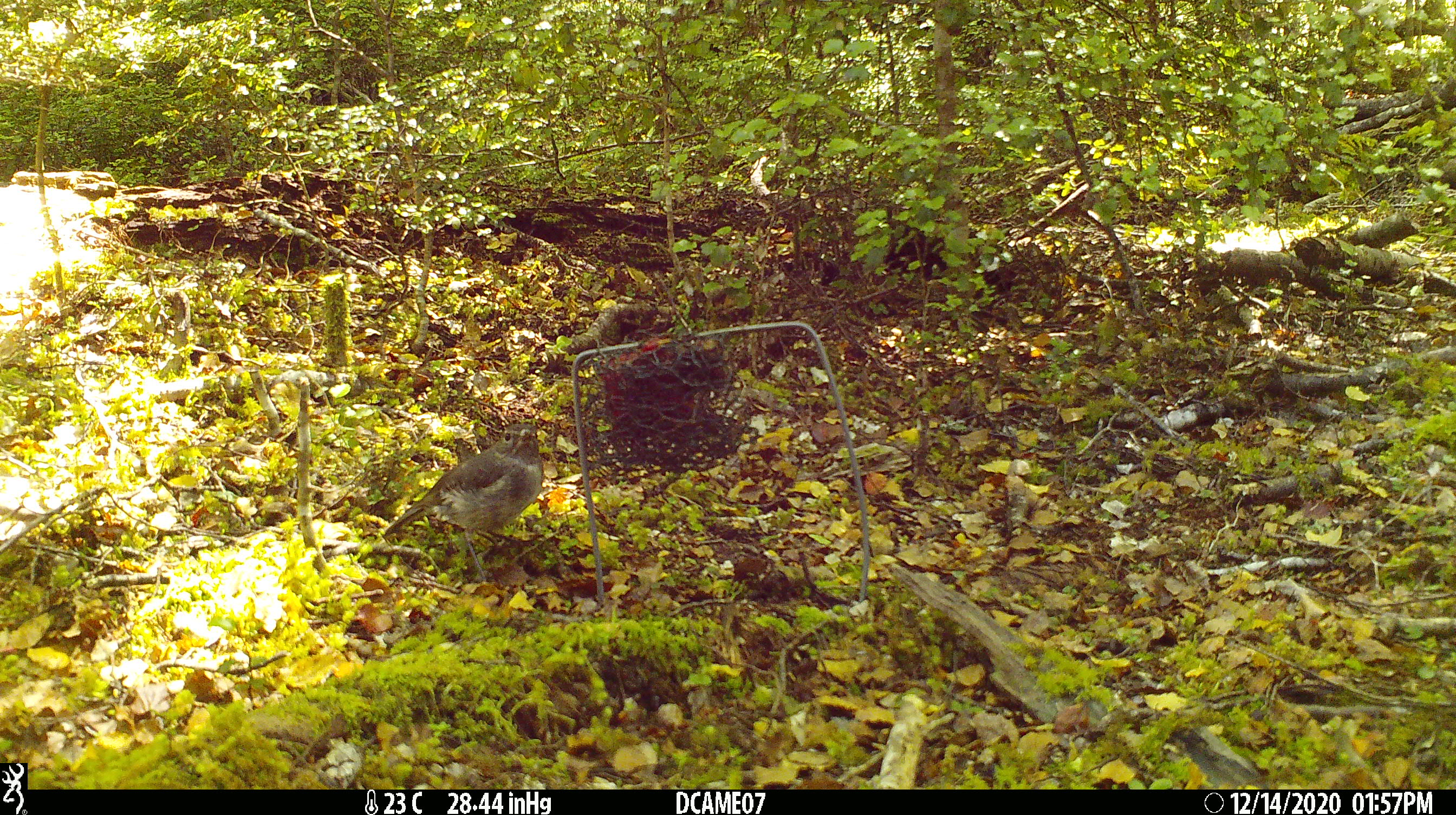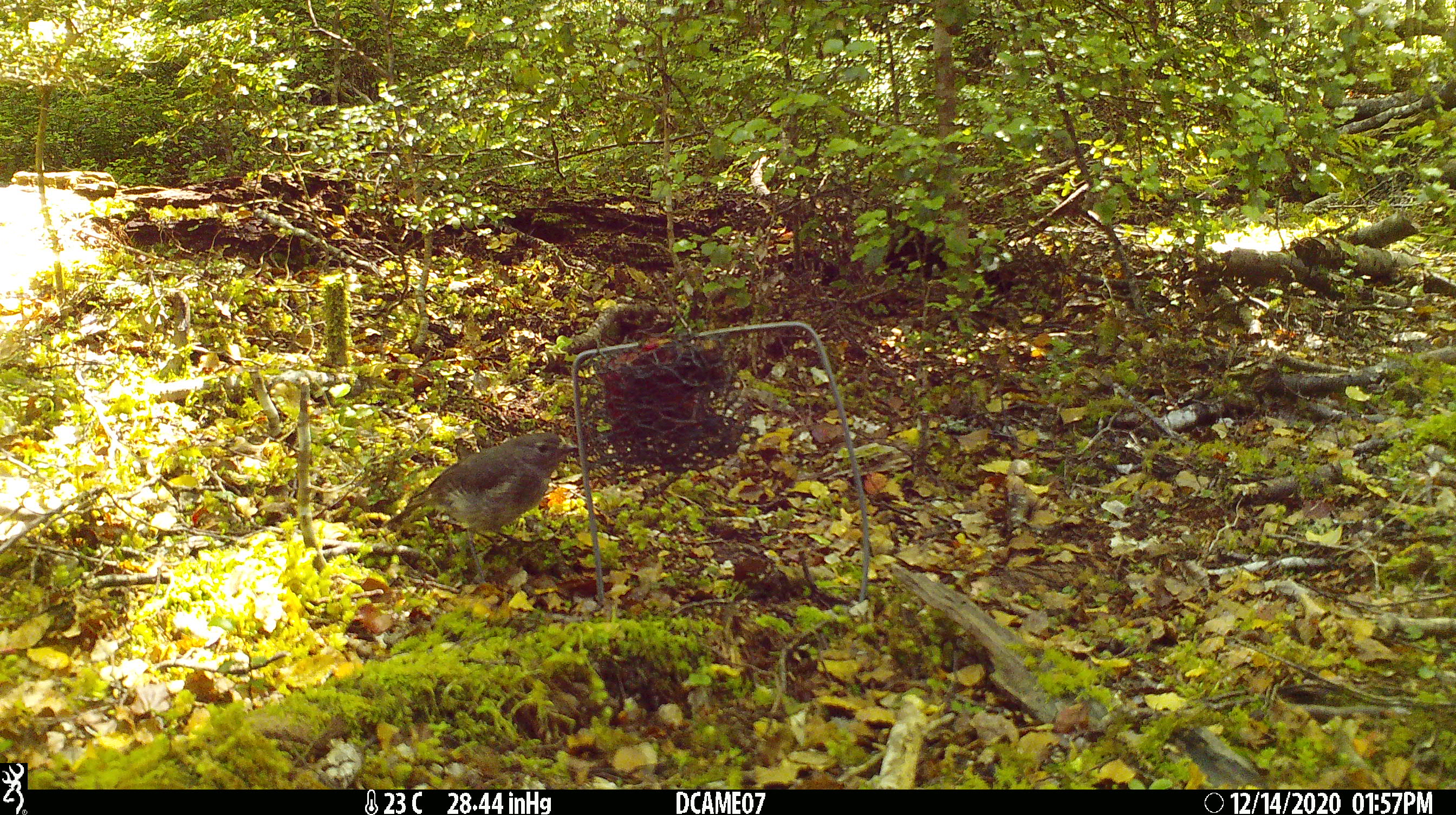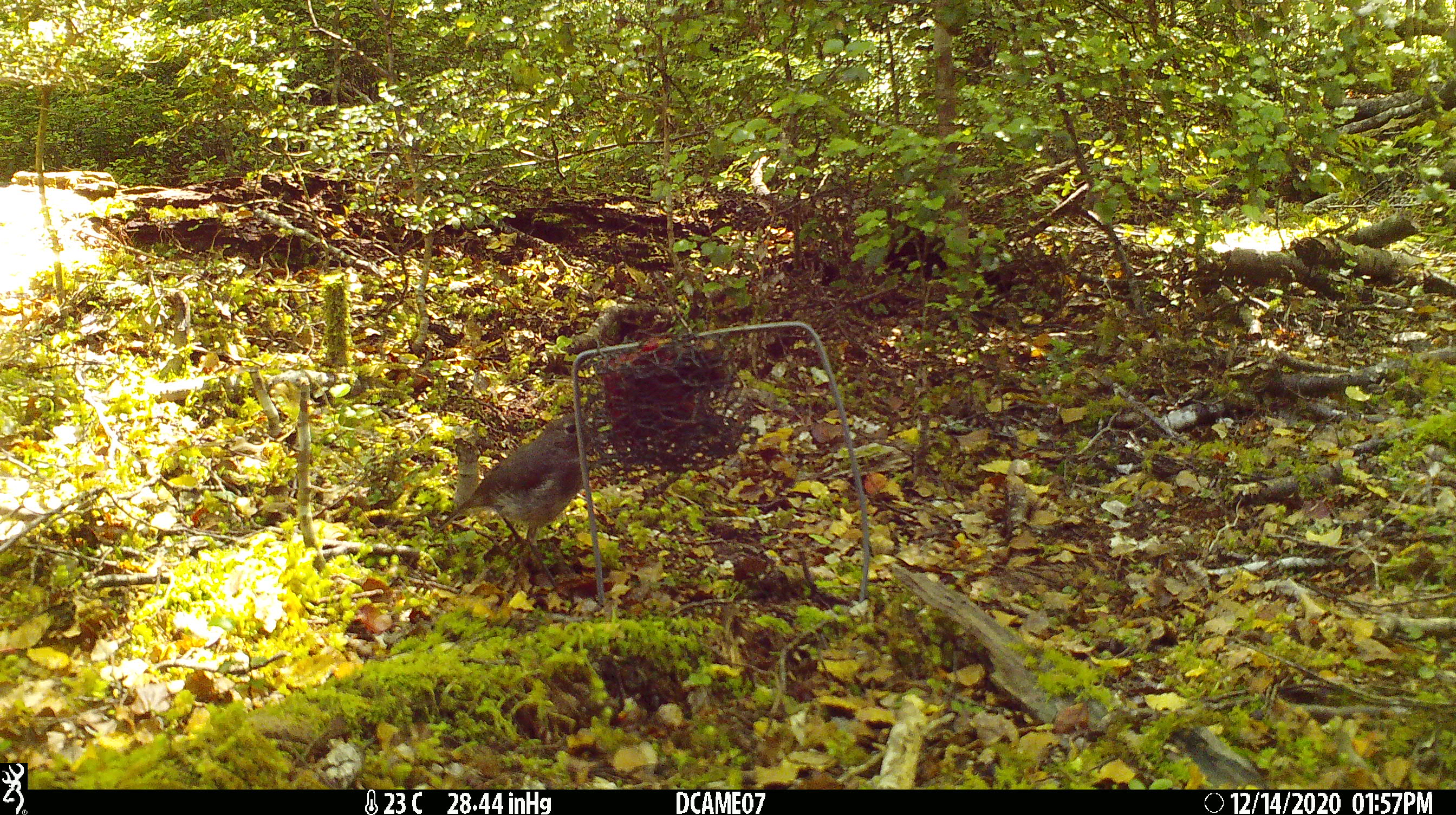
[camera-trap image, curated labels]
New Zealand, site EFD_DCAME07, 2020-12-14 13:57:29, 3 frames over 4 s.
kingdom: Animalia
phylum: Chordata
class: Aves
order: Passeriformes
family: Petroicidae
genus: Petroica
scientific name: Petroica australis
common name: new zealand robin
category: robin